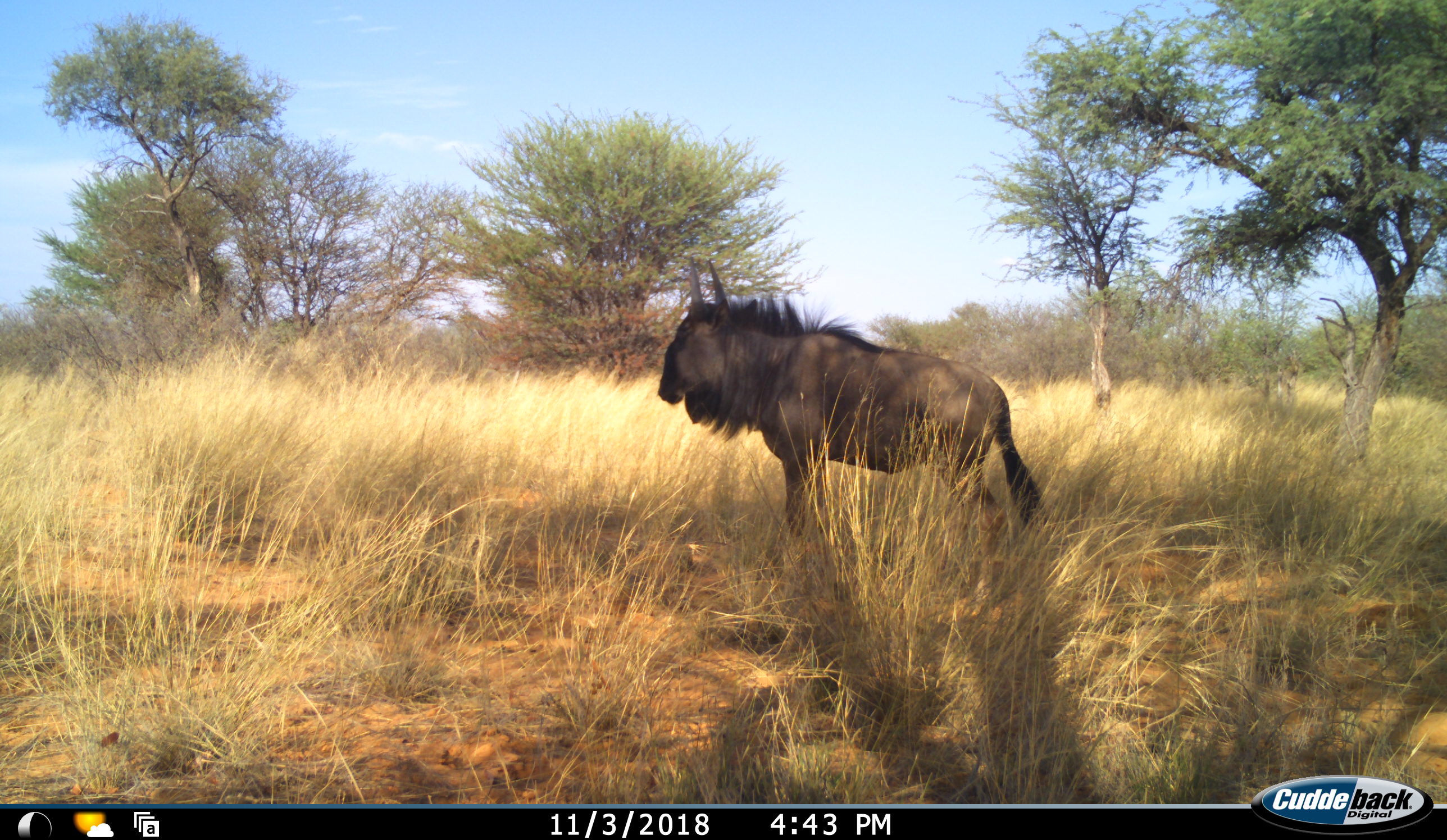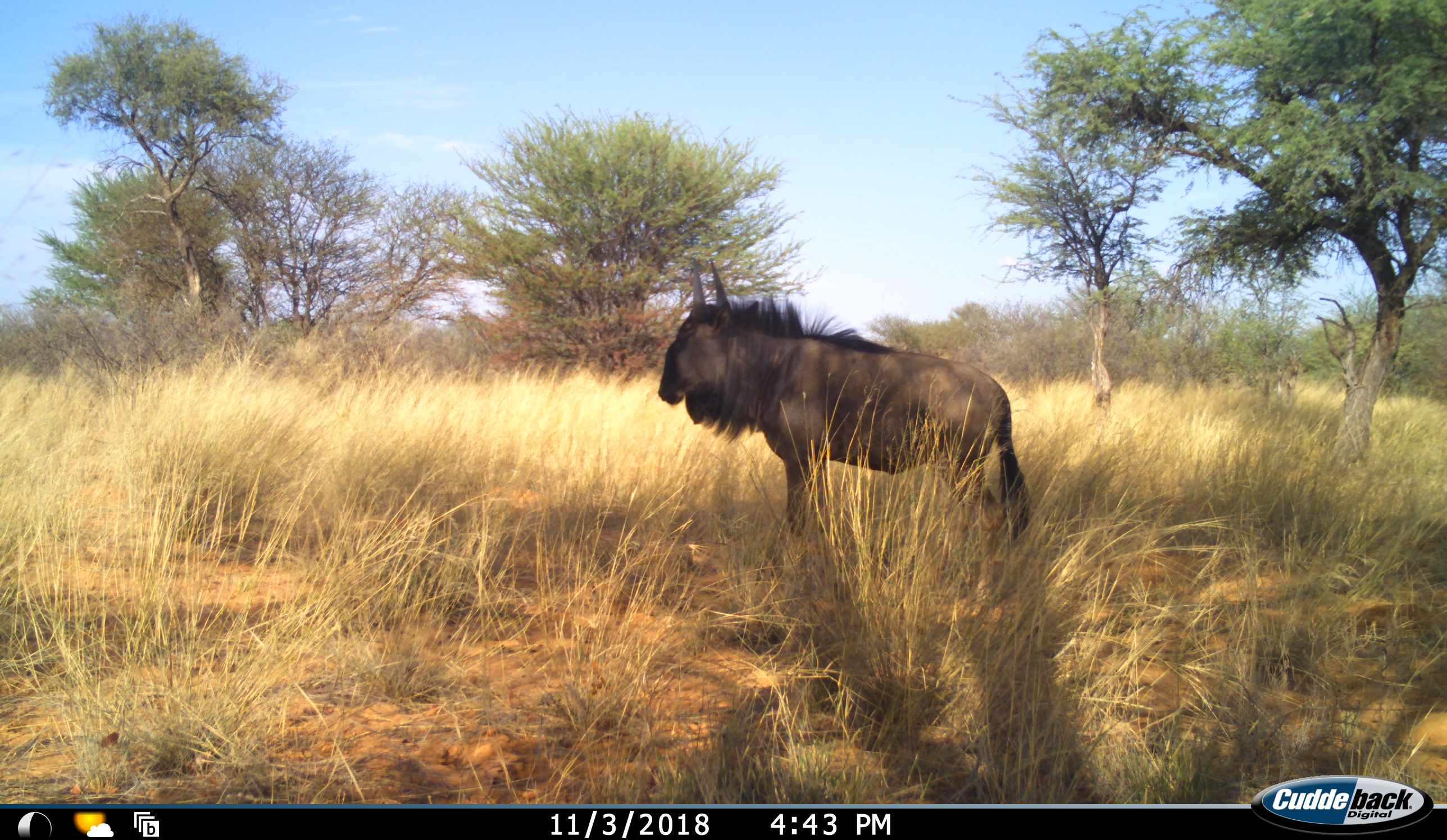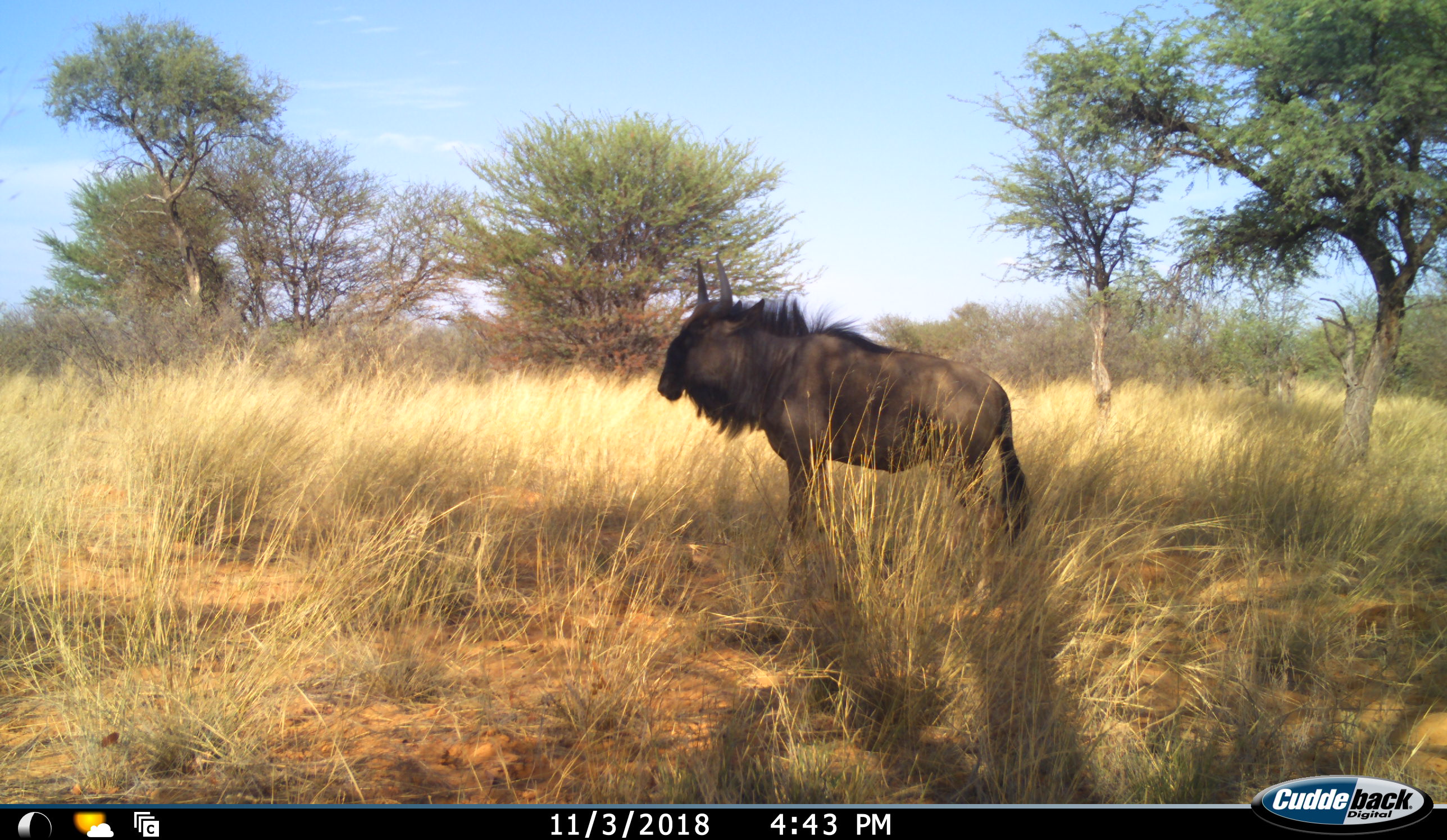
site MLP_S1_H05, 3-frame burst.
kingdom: Animalia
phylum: Chordata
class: Mammalia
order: Artiodactyla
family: Bovidae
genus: Connochaetes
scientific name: Connochaetes taurinus taurinus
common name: blue wildebeest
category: wildebeestblue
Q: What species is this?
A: Wildebeestblue (blue wildebeest) (Connochaetes taurinus taurinus).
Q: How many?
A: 1.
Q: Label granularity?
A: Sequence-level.